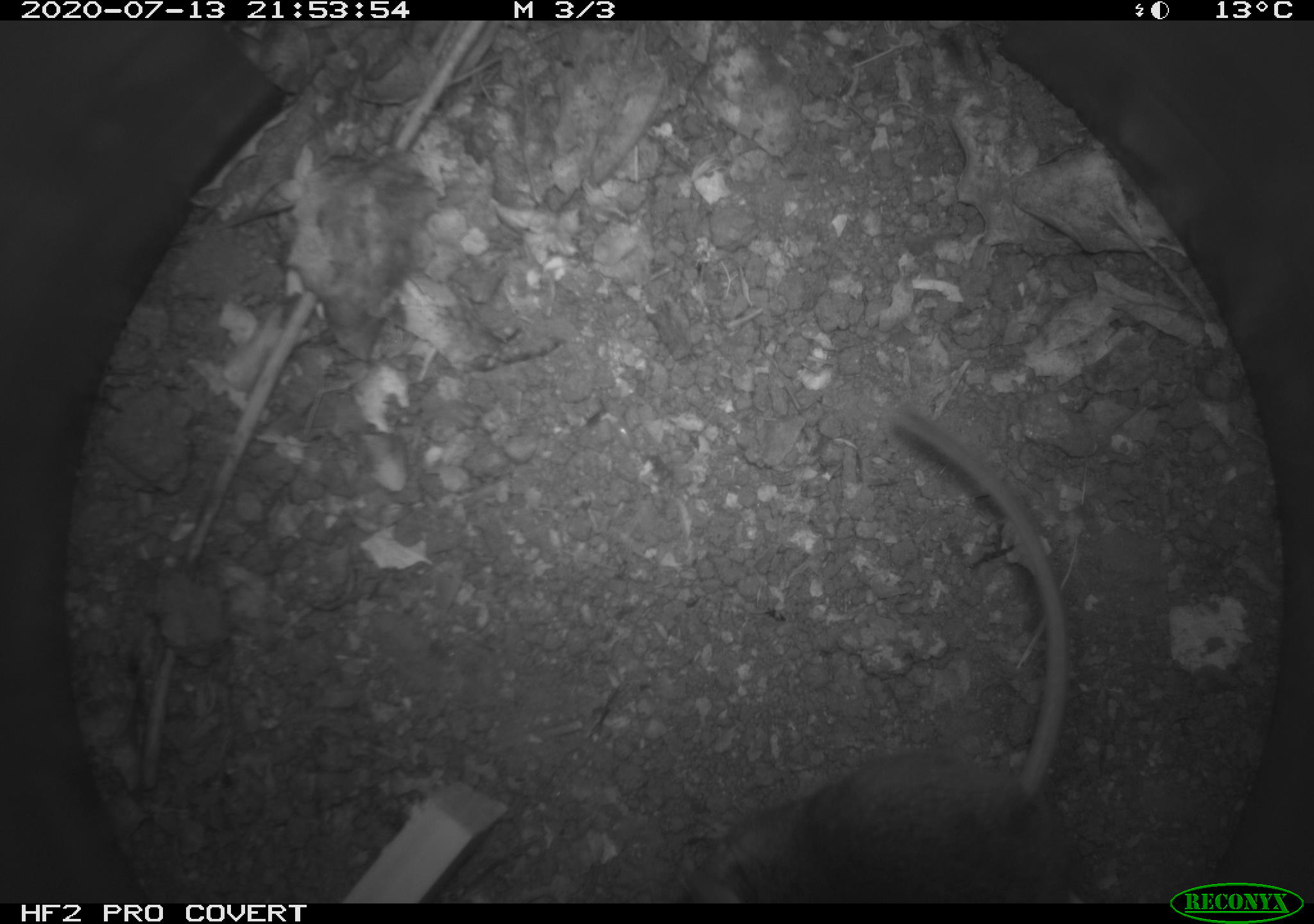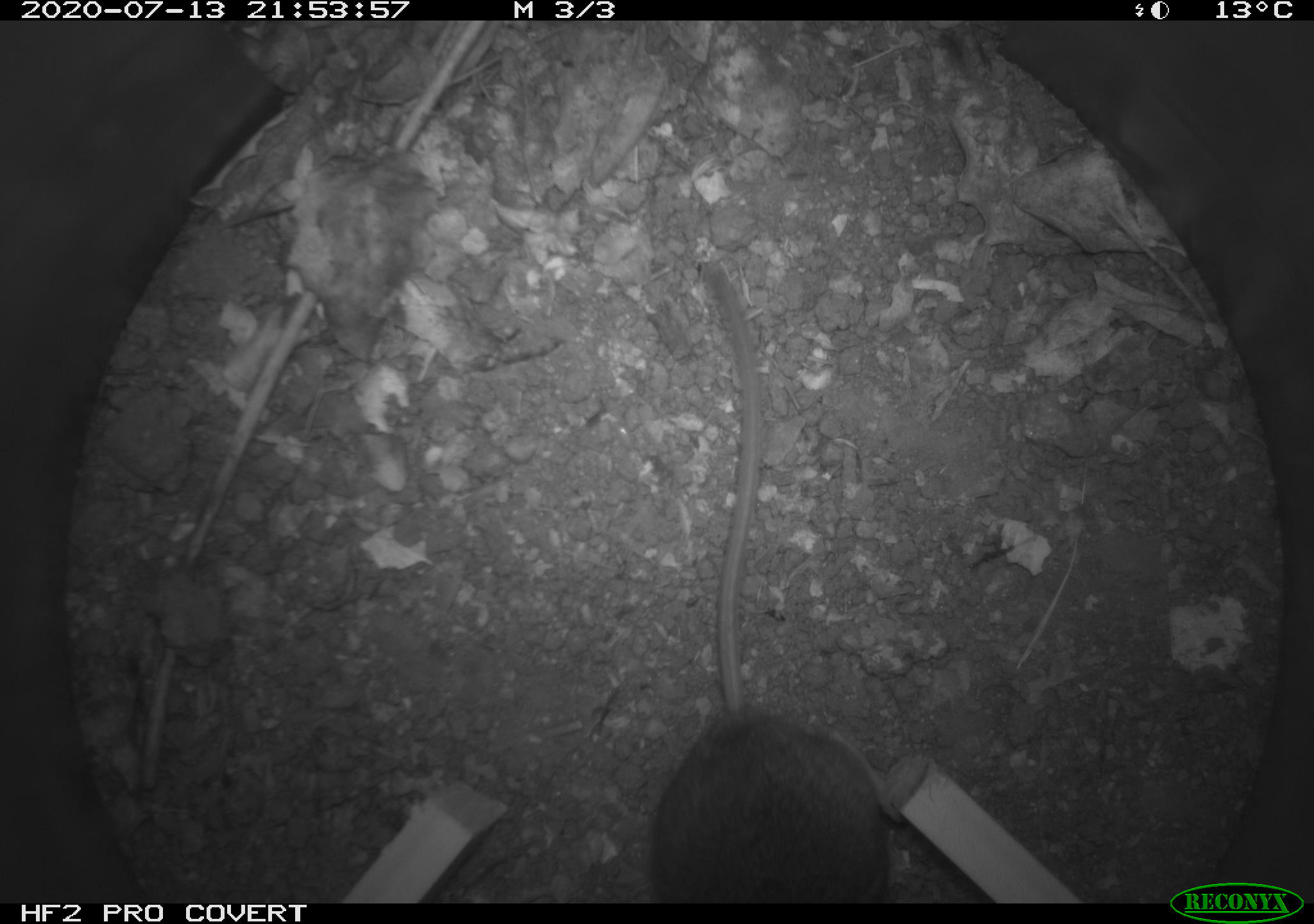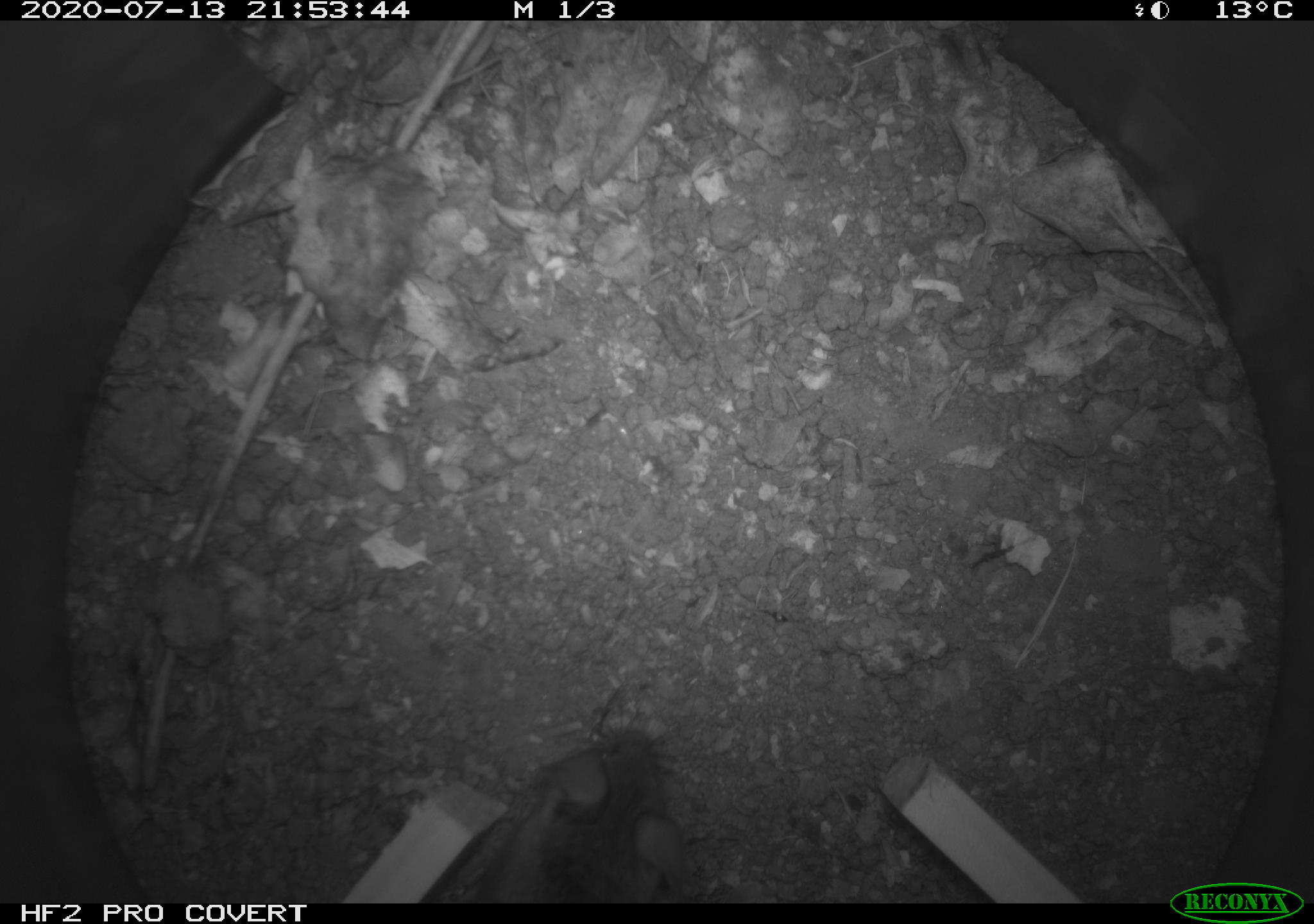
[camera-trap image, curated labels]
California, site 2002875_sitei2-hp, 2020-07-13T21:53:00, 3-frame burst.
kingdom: Animalia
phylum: Chordata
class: Mammalia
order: Rodentia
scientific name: Rodentia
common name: rodent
Rodent (Rodentia).